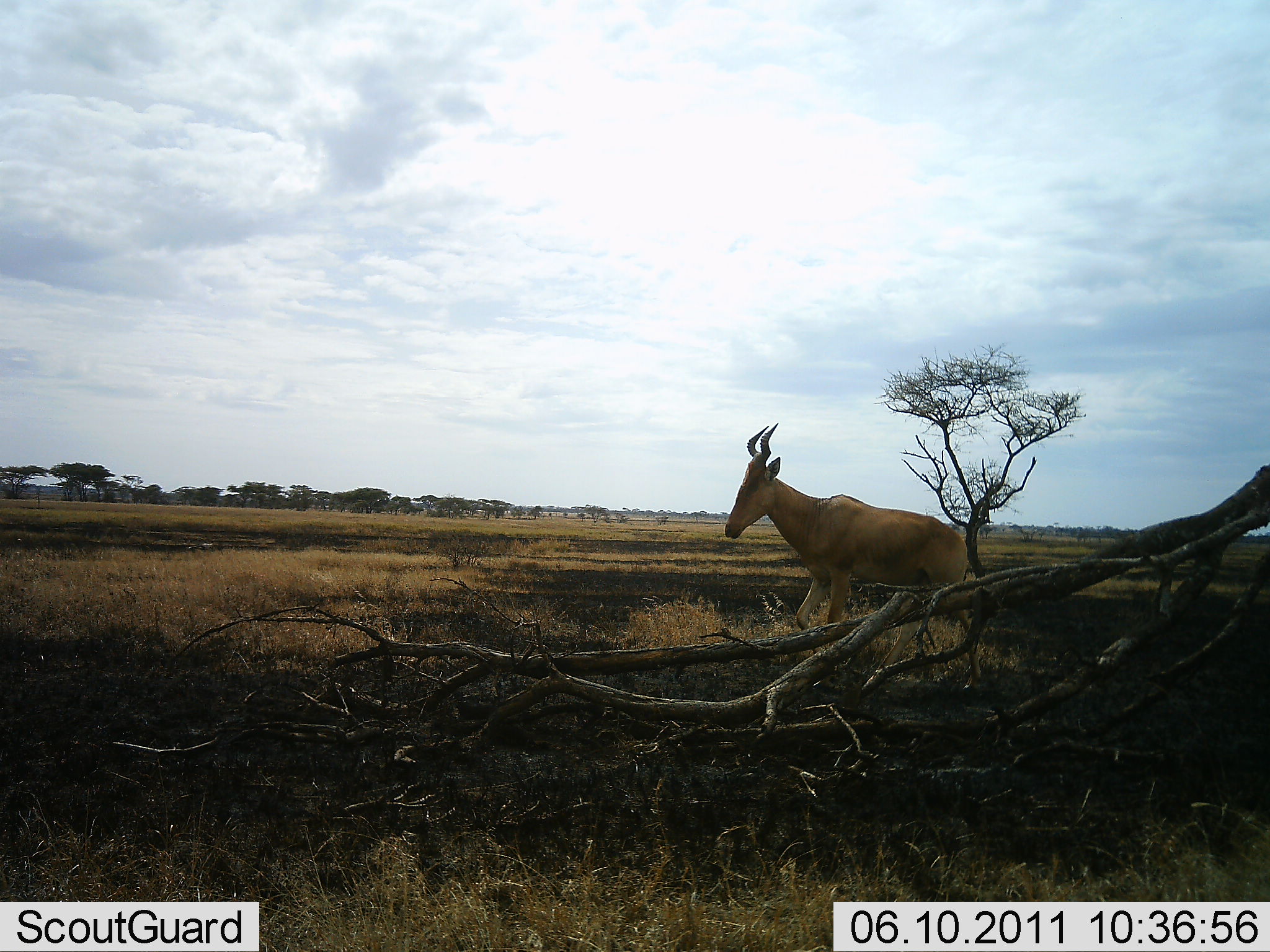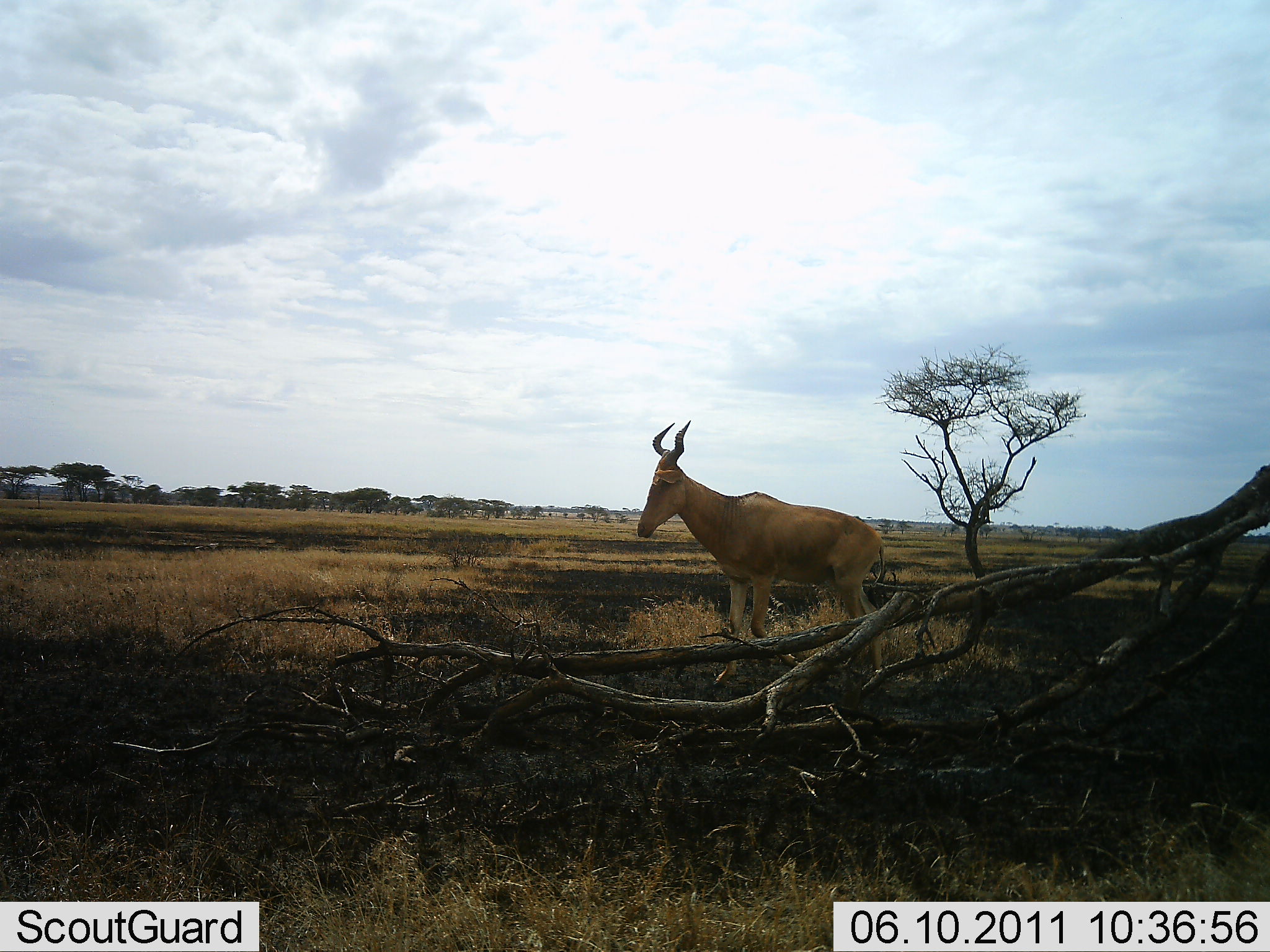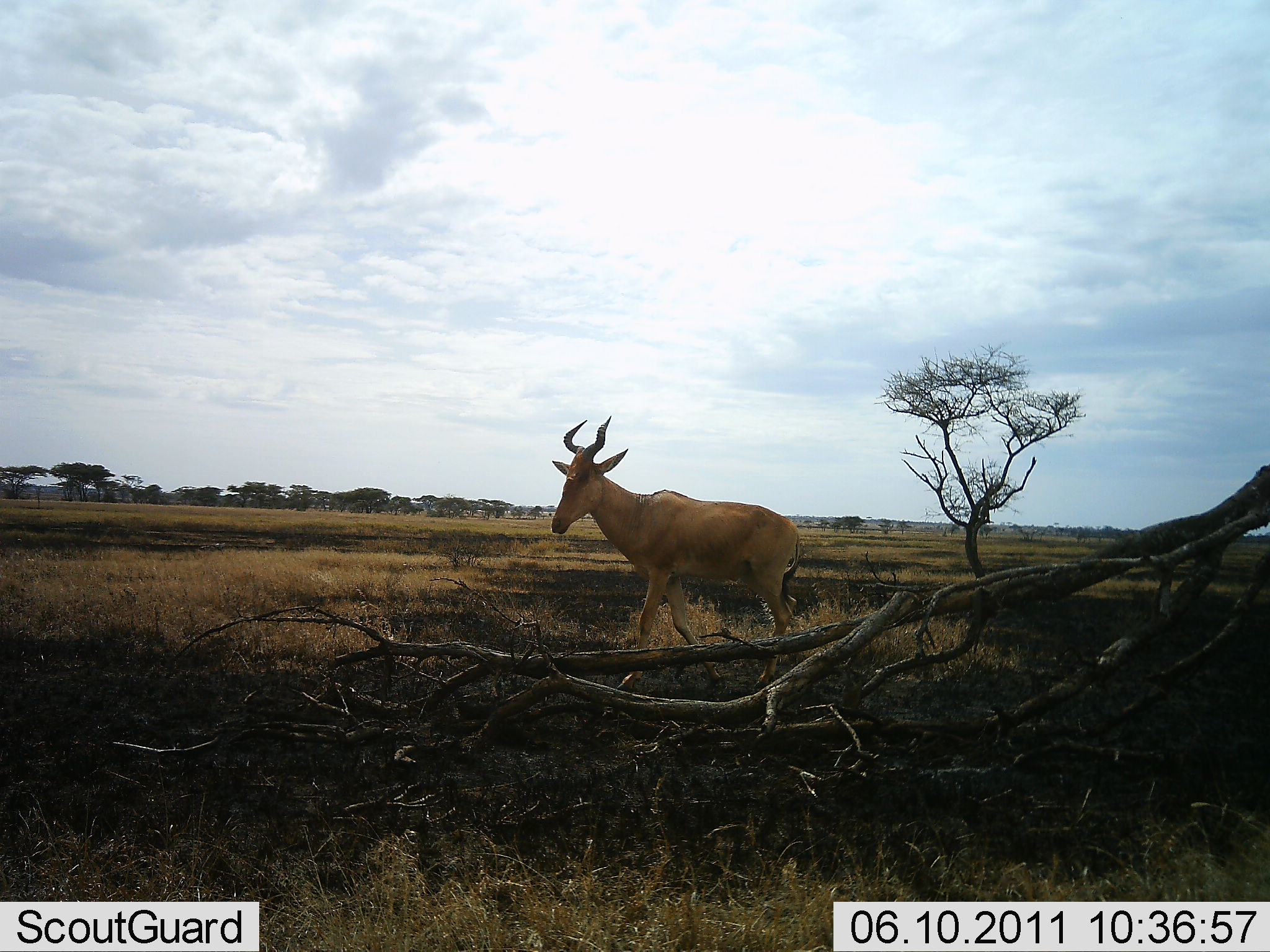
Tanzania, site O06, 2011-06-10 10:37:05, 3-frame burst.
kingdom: Animalia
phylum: Chordata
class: Mammalia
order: Artiodactyla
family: Bovidae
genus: Alcelaphus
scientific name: Alcelaphus buselaphus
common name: hartebeest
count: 1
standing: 8%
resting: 0%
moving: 92%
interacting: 0%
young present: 0%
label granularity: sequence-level